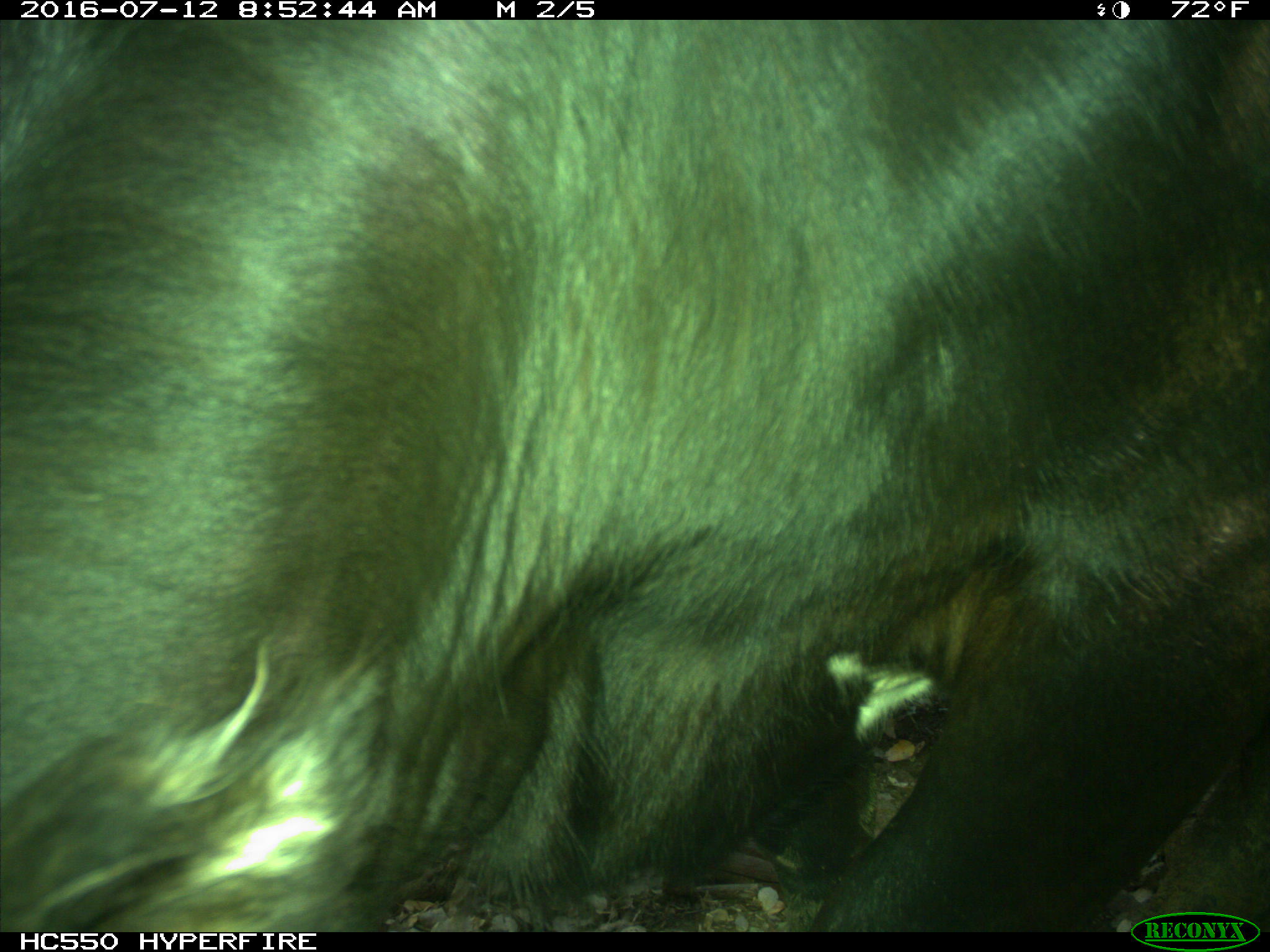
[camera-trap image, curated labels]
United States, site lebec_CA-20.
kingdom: Animalia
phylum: Chordata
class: Mammalia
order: Artiodactyla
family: Bovidae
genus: Bos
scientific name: Bos taurus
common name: domestic cow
Bos taurus (domestic cow).